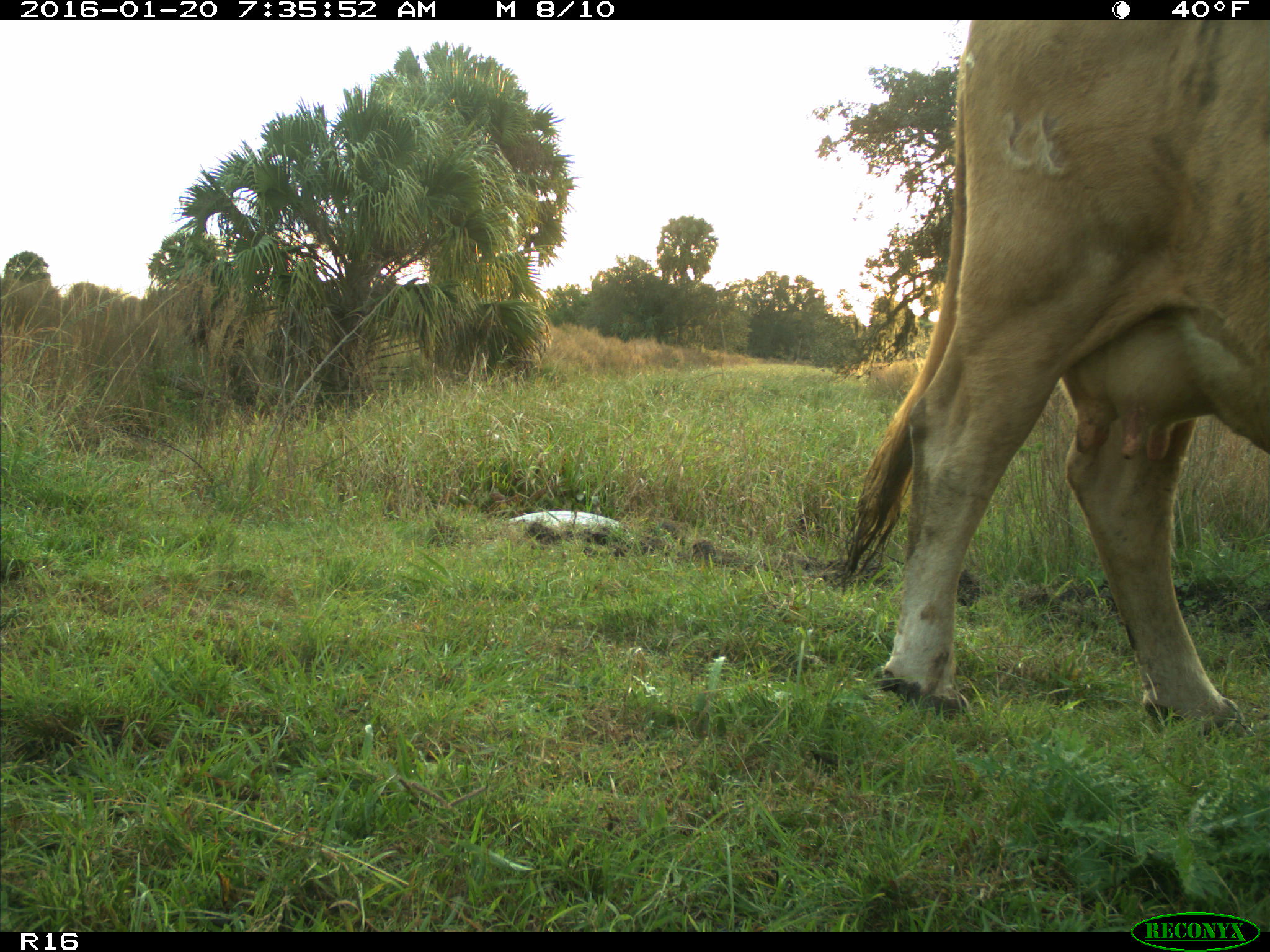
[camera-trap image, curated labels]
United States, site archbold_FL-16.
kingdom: Animalia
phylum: Chordata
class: Mammalia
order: Artiodactyla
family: Bovidae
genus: Bos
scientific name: Bos taurus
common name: domestic cow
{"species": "Bos taurus (domestic cow)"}